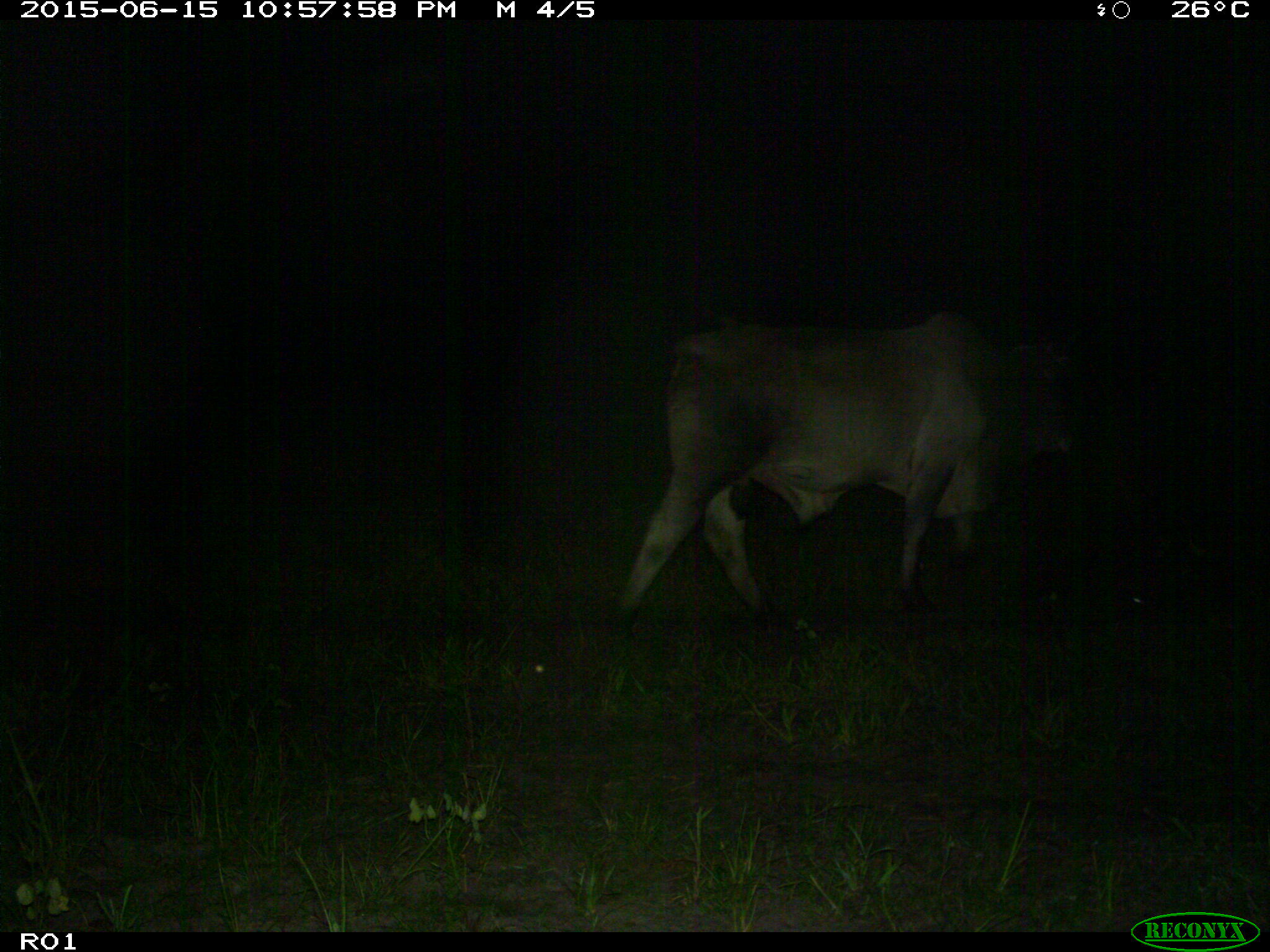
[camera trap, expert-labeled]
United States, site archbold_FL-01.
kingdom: Animalia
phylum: Chordata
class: Mammalia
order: Artiodactyla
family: Bovidae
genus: Bos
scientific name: Bos taurus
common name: domestic cow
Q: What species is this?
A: Bos taurus (domestic cow).